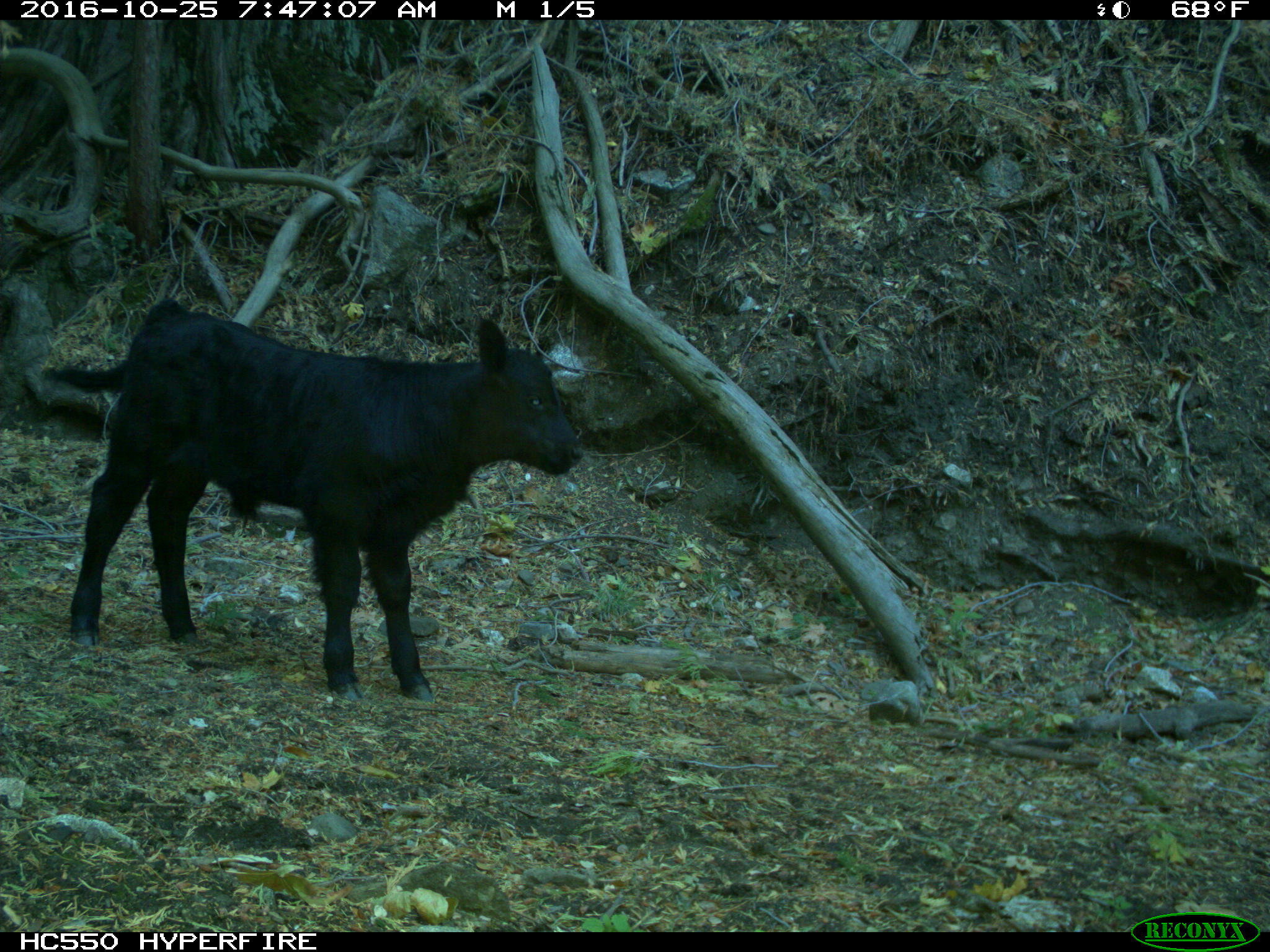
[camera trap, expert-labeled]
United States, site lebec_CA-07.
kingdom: Animalia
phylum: Chordata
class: Mammalia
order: Artiodactyla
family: Bovidae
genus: Bos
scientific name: Bos taurus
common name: domestic cow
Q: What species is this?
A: Bos taurus (domestic cow).